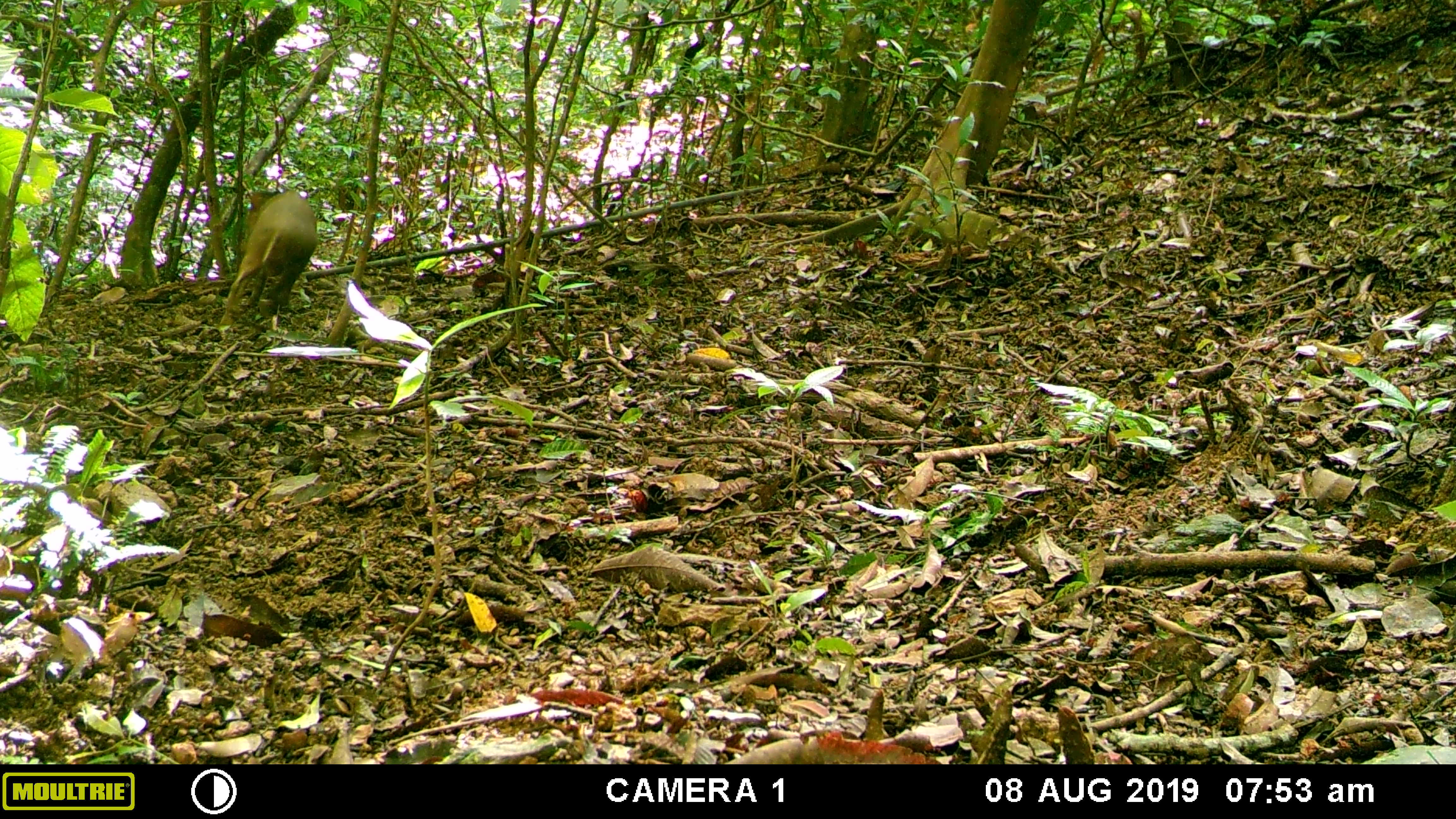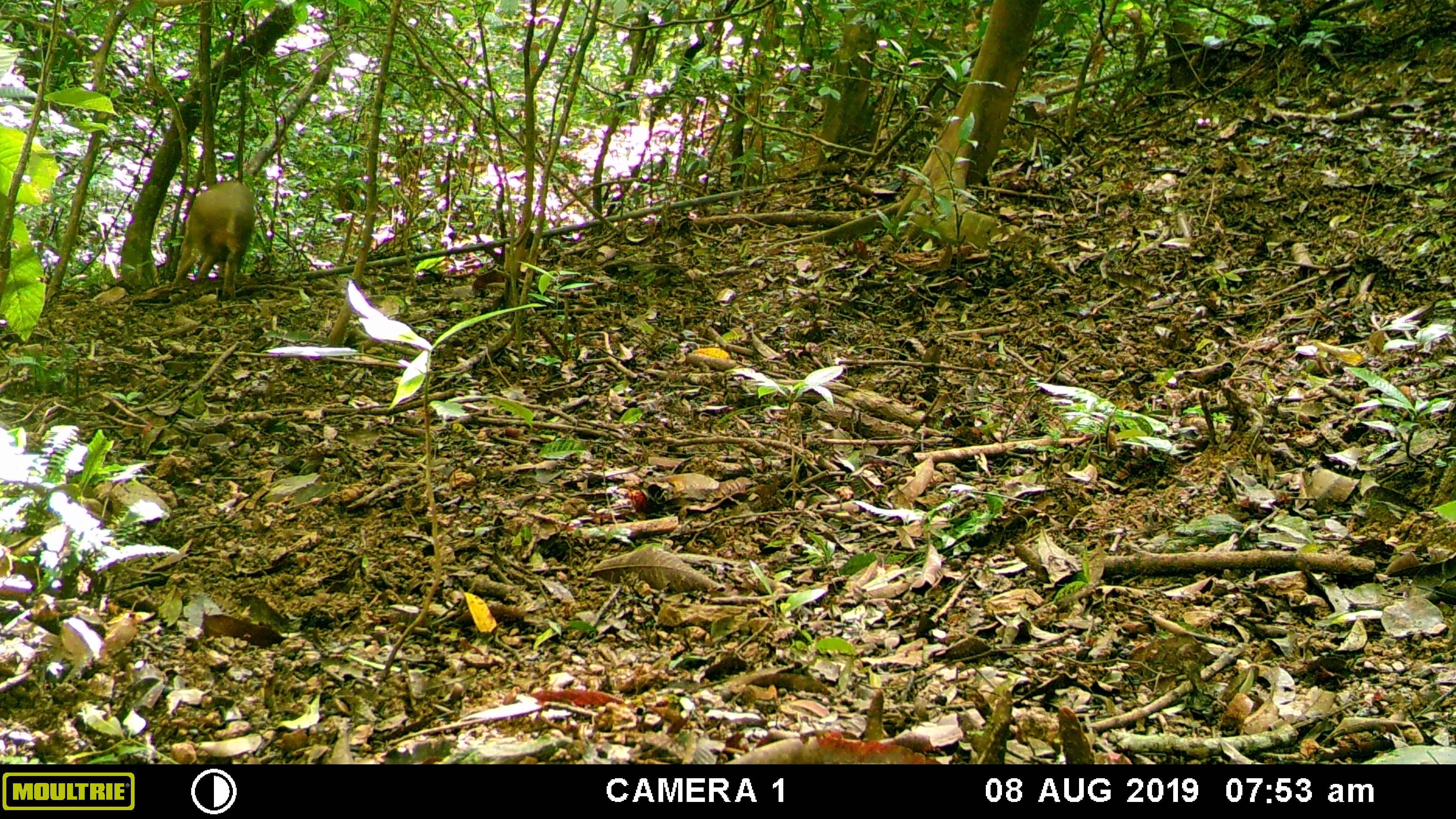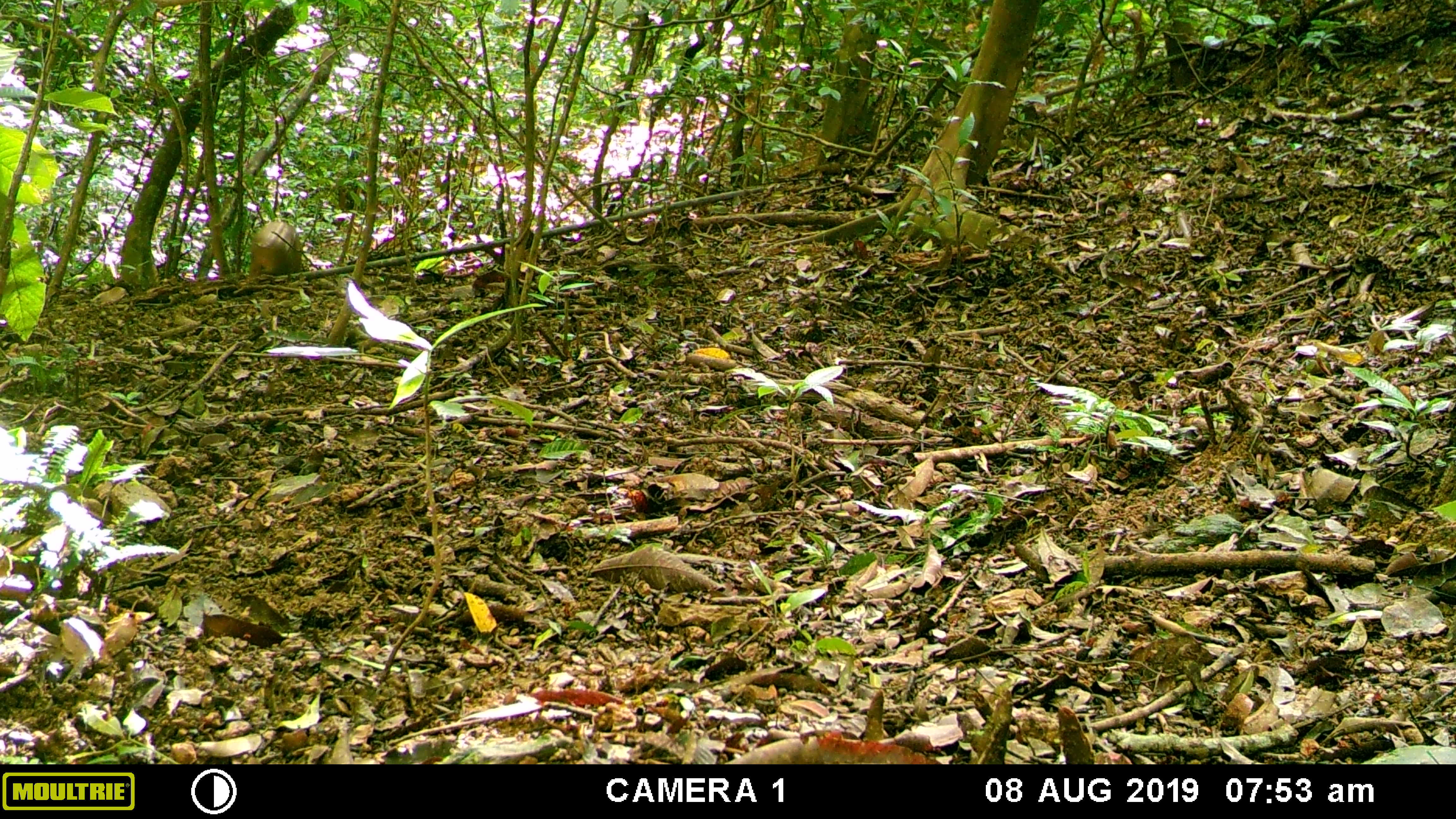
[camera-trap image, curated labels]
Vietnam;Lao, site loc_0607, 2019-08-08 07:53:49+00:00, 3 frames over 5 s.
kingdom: Animalia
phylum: Chordata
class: Mammalia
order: Artiodactyla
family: Suidae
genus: Sus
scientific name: Sus scrofa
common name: eurasian wild pig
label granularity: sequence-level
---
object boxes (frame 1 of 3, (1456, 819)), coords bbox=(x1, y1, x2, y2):
eurasian wild pig: bbox=(219, 188, 319, 327)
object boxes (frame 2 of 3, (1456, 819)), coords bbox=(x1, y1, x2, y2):
eurasian wild pig: bbox=(170, 179, 257, 301)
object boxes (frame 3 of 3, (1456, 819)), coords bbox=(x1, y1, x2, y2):
eurasian wild pig: bbox=(248, 220, 303, 279)